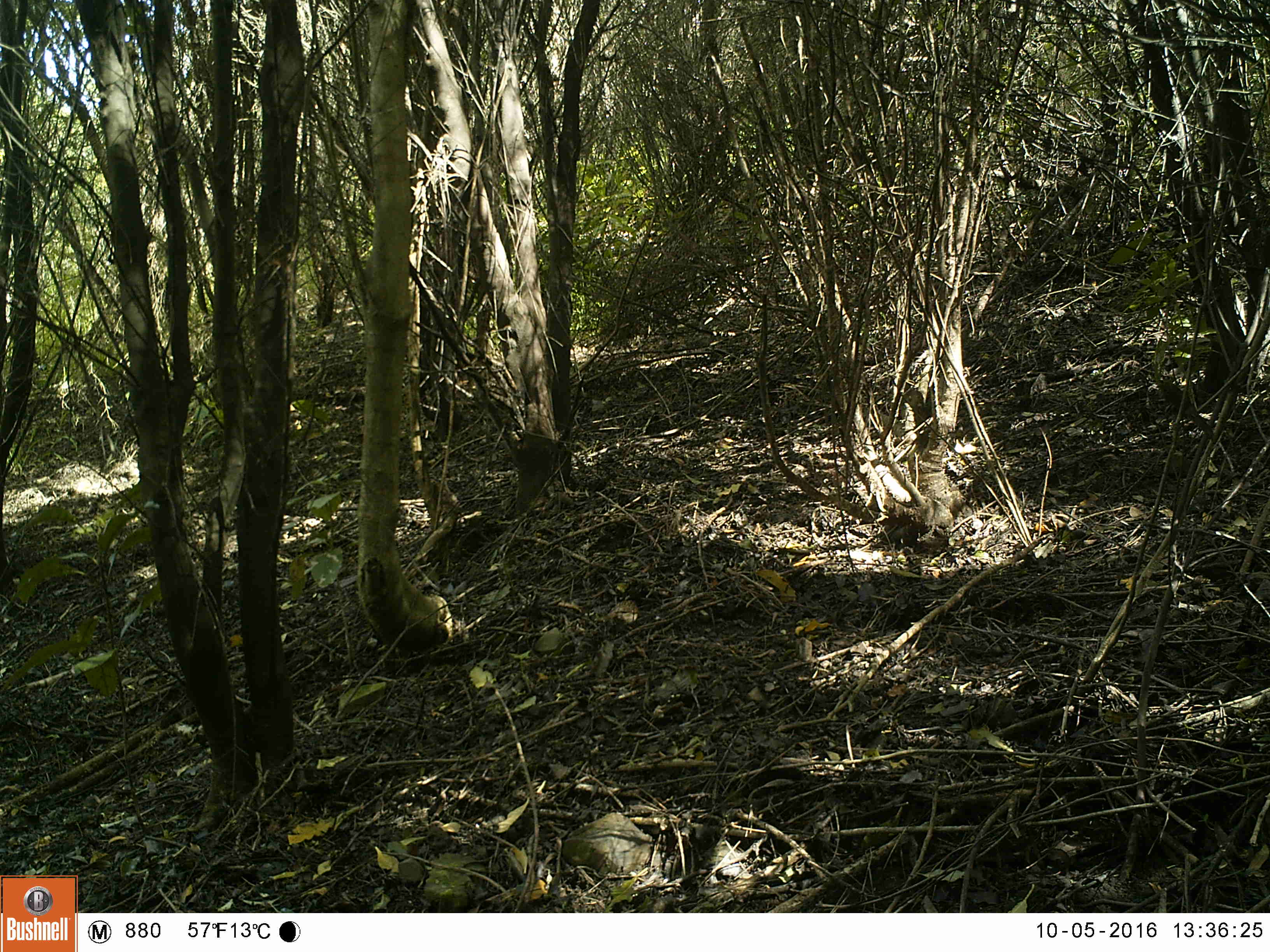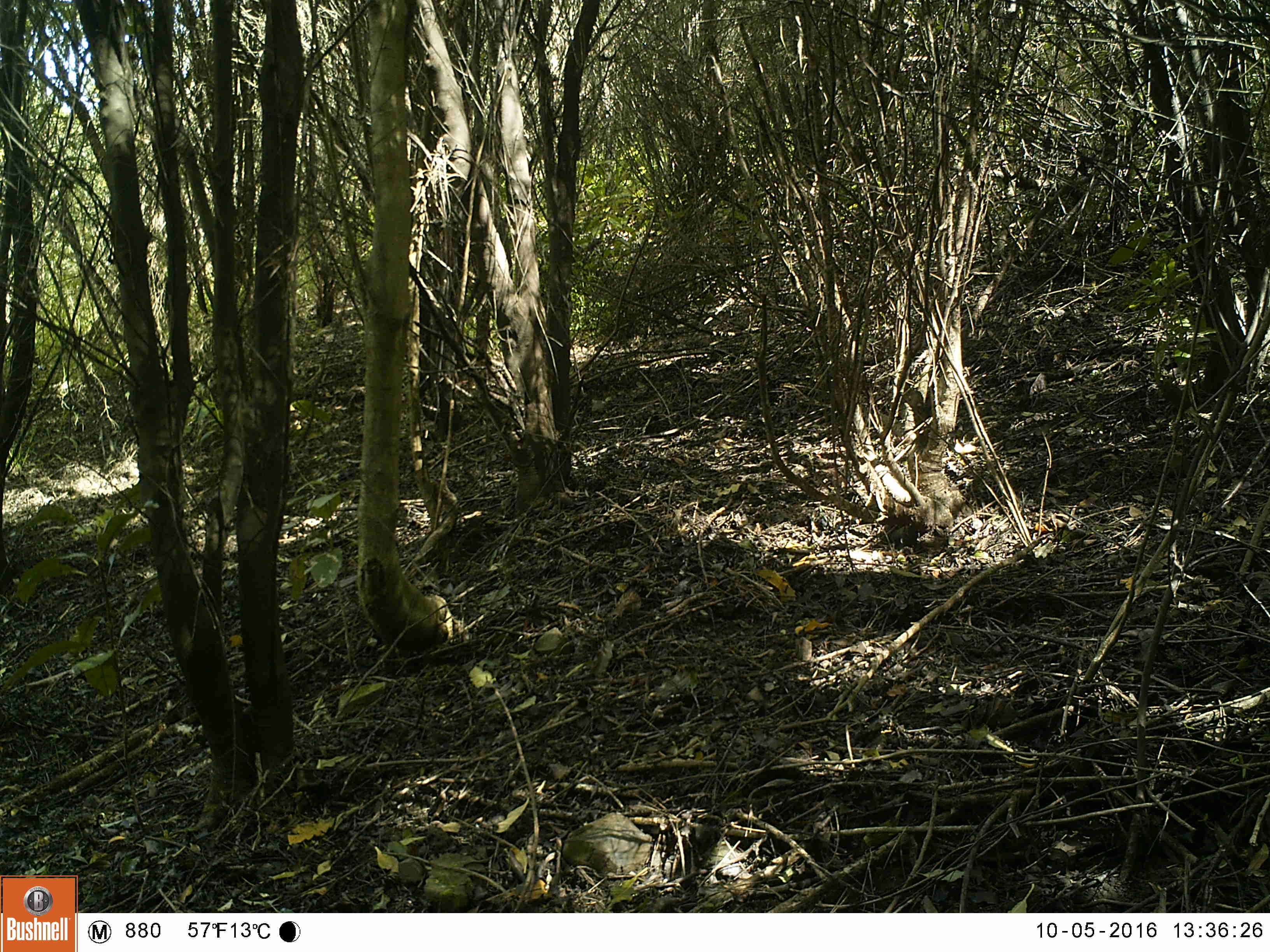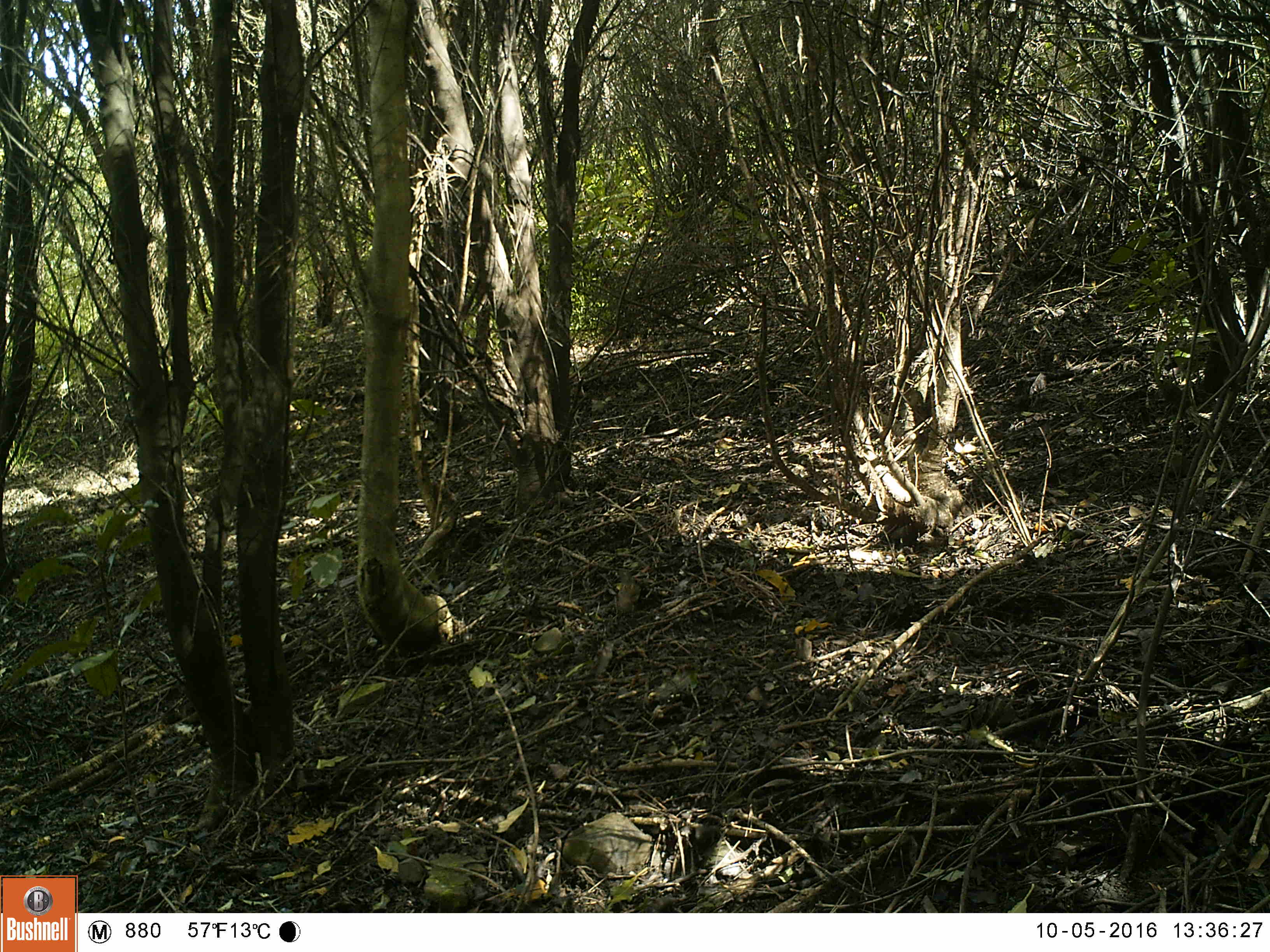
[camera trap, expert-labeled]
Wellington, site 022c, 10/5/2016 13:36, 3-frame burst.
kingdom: Animalia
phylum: Chordata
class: Aves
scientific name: Aves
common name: bird